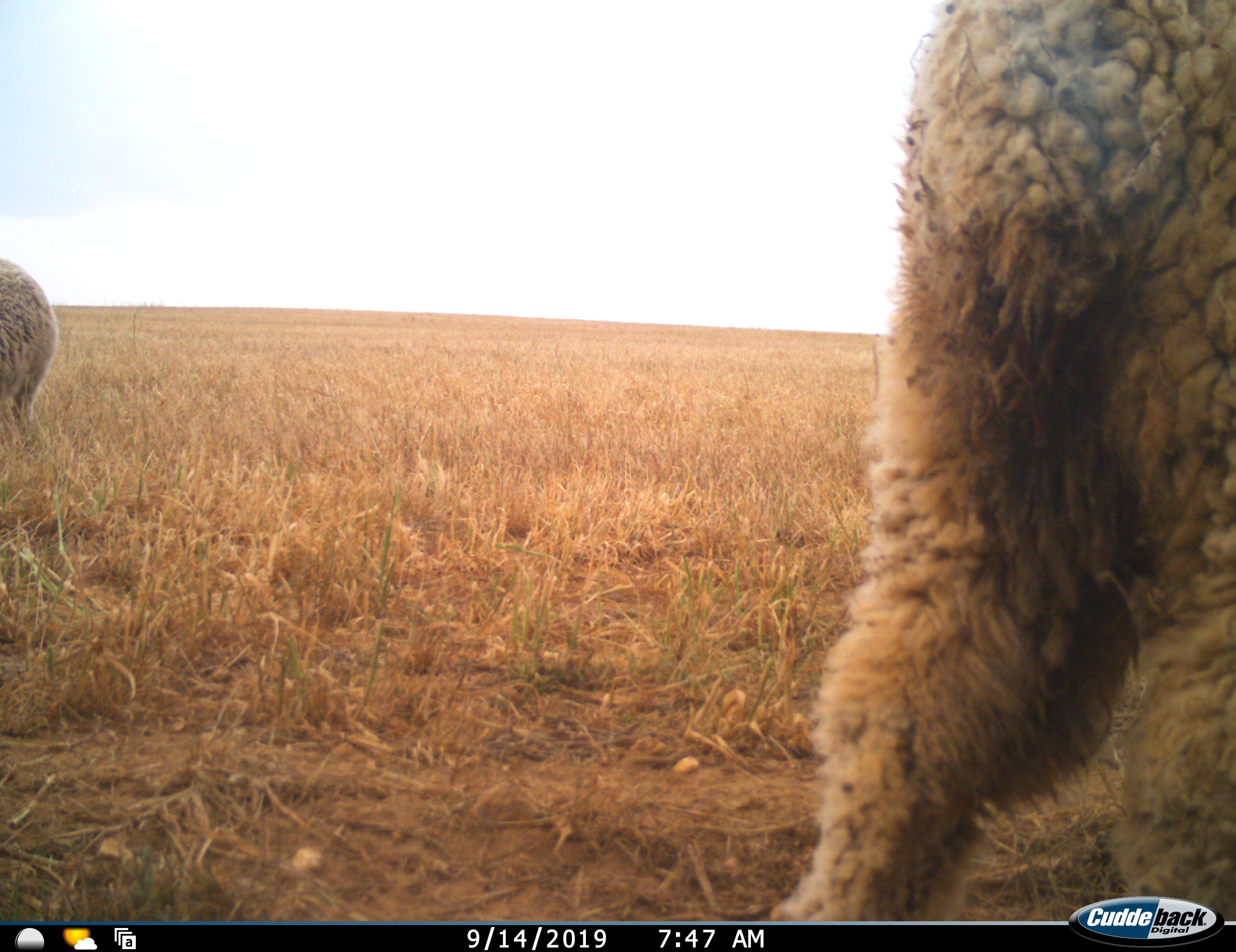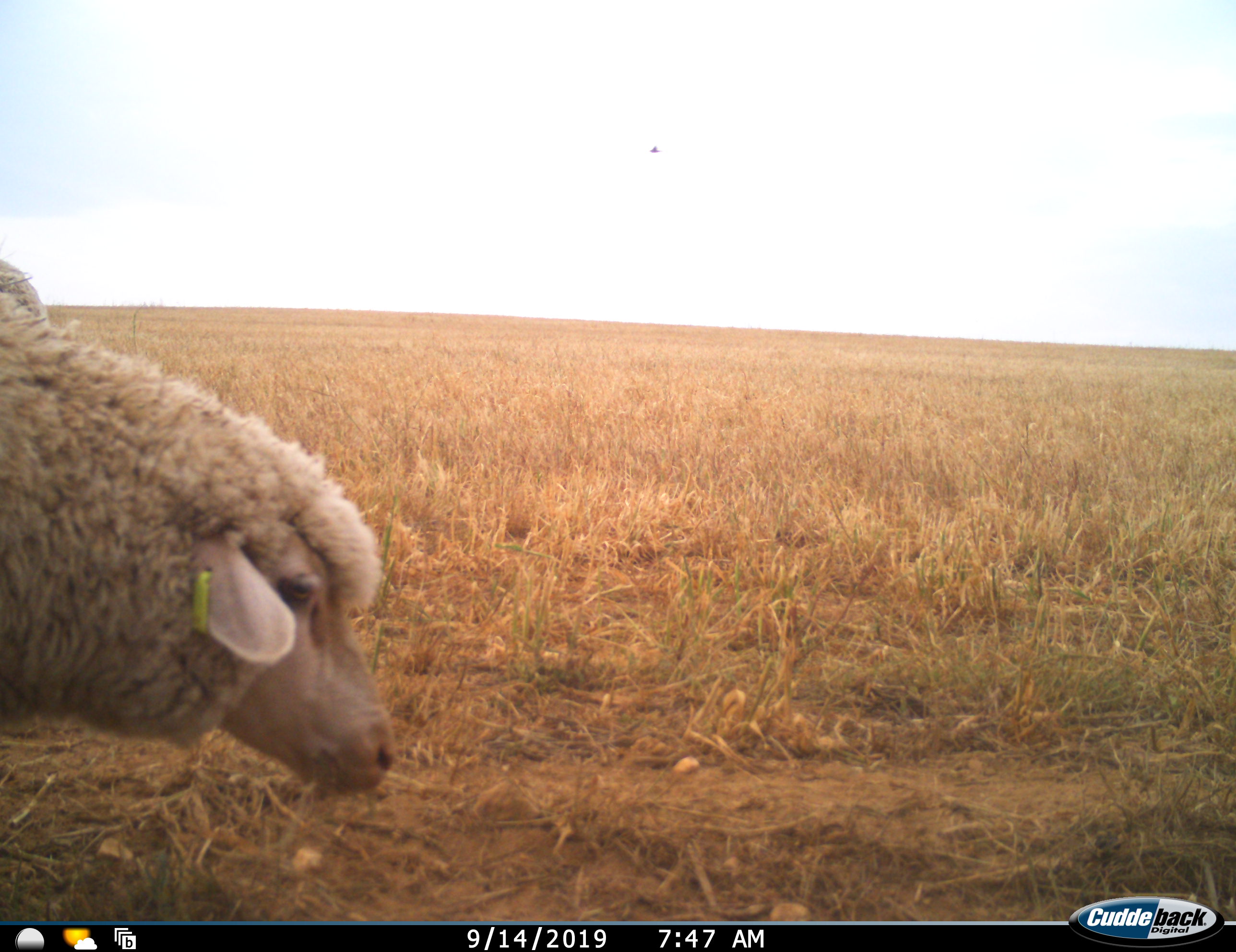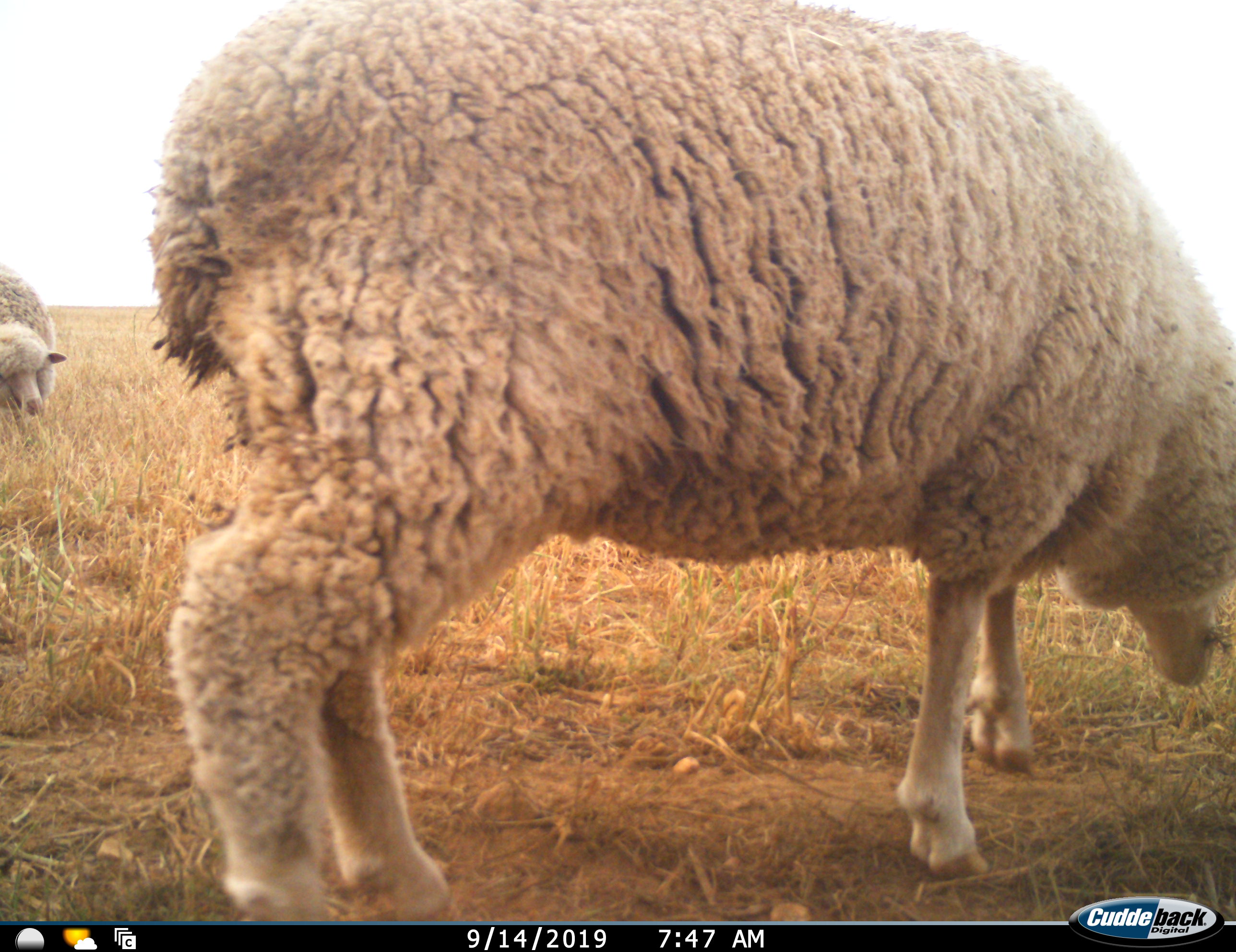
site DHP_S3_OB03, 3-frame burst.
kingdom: Animalia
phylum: Chordata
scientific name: Vertebrata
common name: domestic animal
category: domesticanimal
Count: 2.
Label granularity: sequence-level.